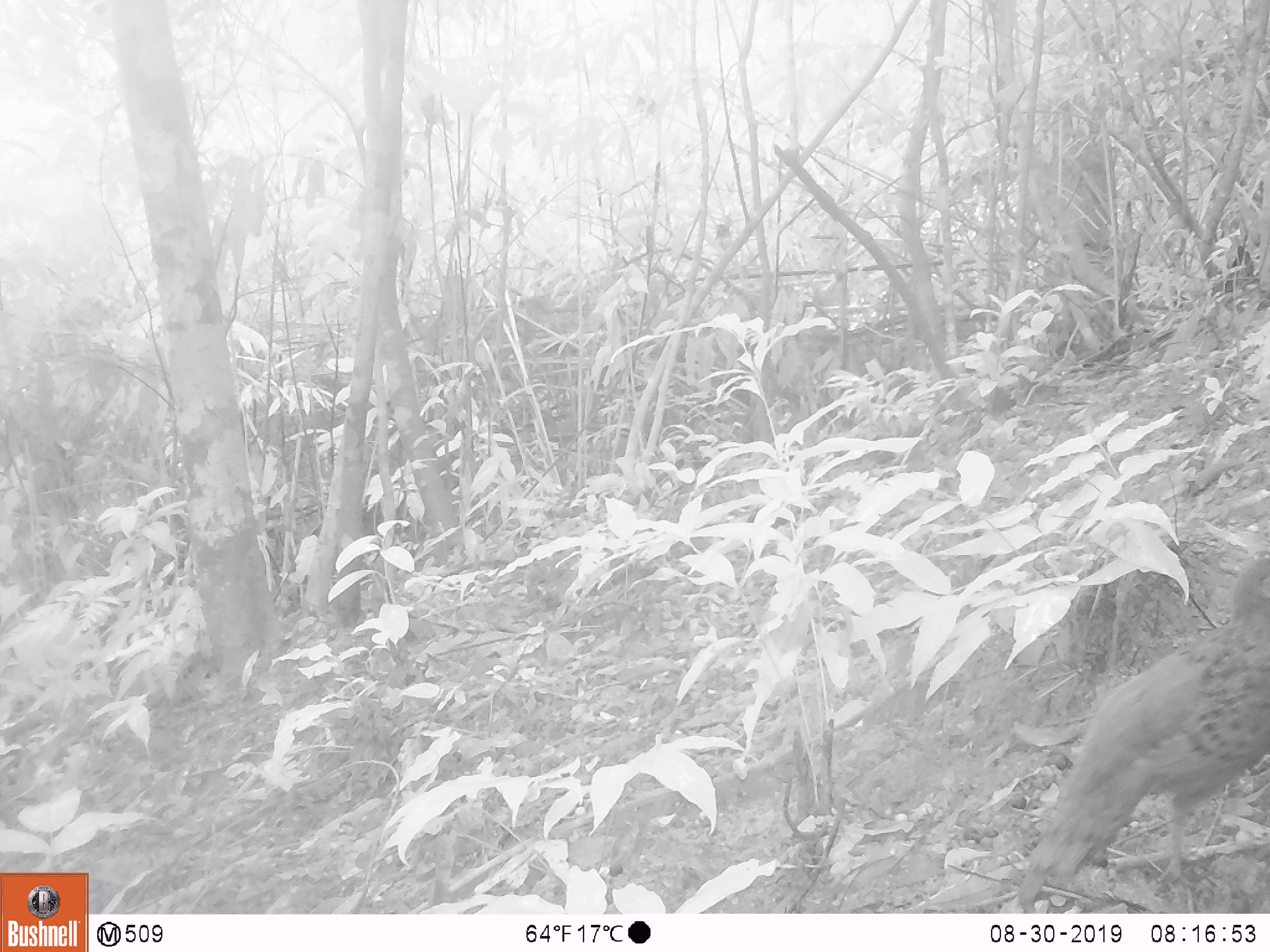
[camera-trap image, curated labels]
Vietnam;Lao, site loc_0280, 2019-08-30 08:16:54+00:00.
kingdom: Animalia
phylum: Chordata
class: Aves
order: Galliformes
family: Phasianidae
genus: Polyplectron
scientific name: Polyplectron bicalcaratum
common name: gray peacock-pheasant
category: grey peacock pheasant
Grey peacock pheasant (gray peacock-pheasant) (Polyplectron bicalcaratum). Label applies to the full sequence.